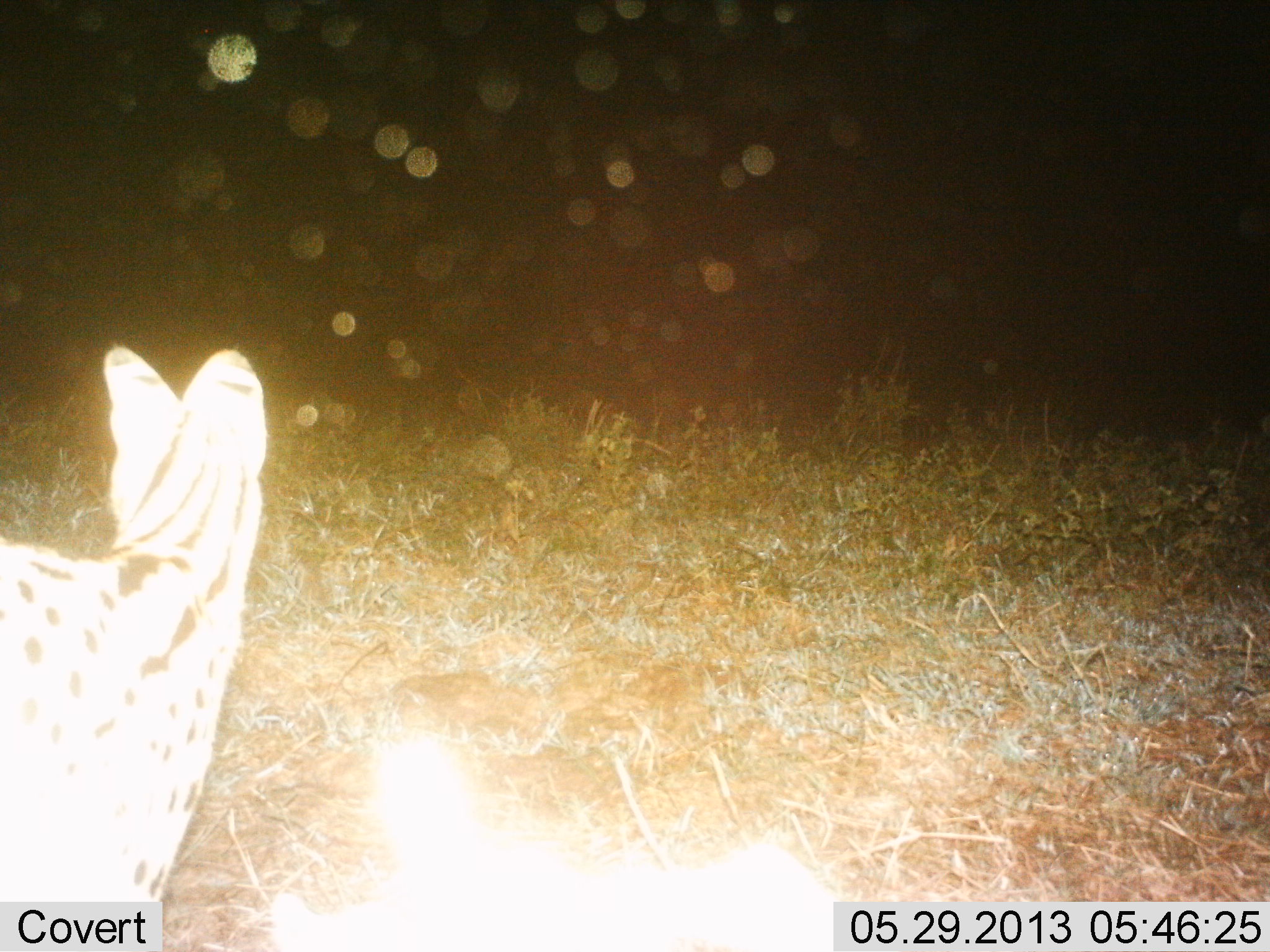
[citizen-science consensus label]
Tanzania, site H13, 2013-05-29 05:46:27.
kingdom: Animalia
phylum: Chordata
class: Mammalia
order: Carnivora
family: Felidae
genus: Leptailurus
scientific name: Leptailurus serval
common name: serval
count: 1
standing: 95%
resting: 0%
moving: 10%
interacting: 0%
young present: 0%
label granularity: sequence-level